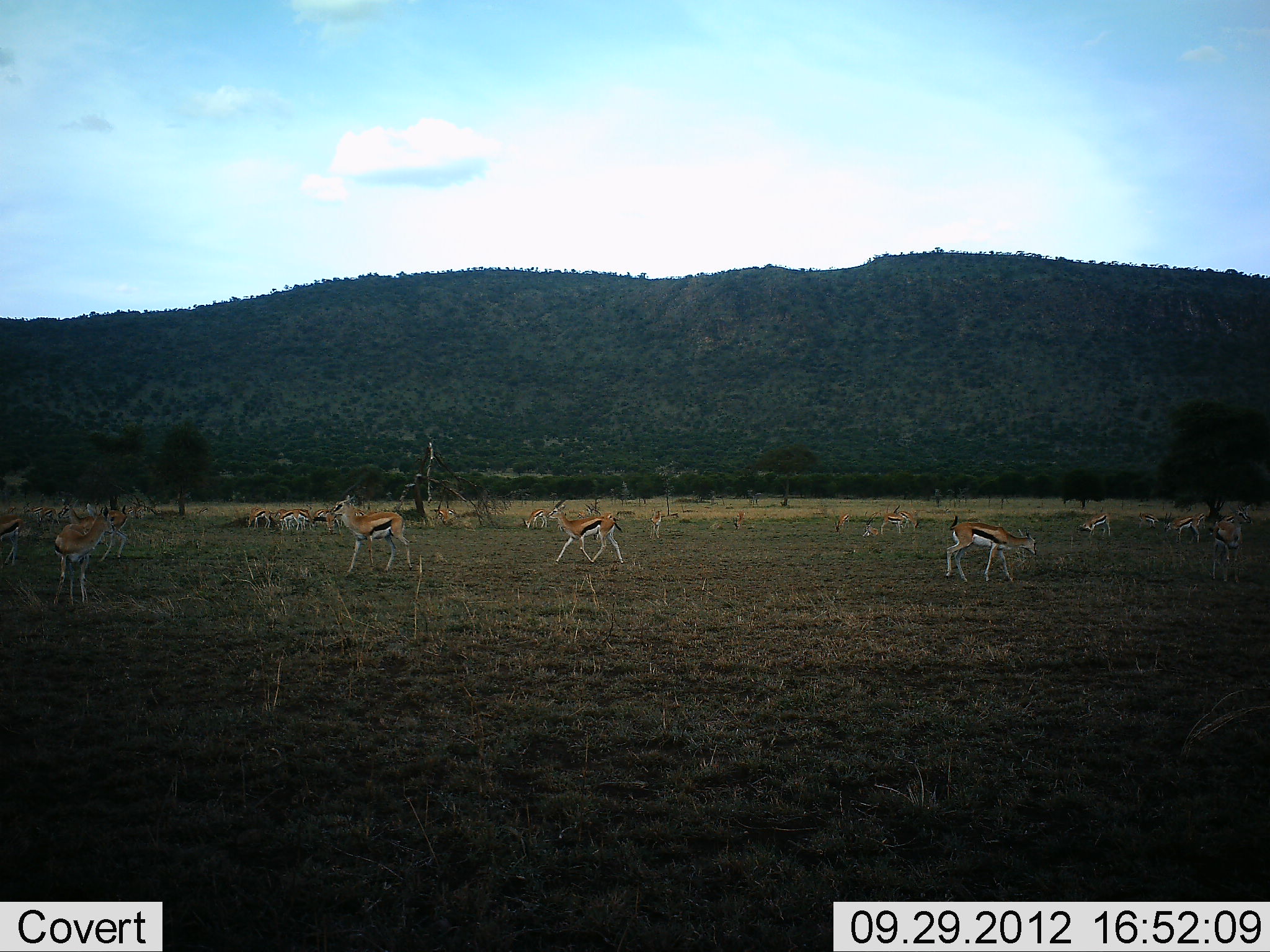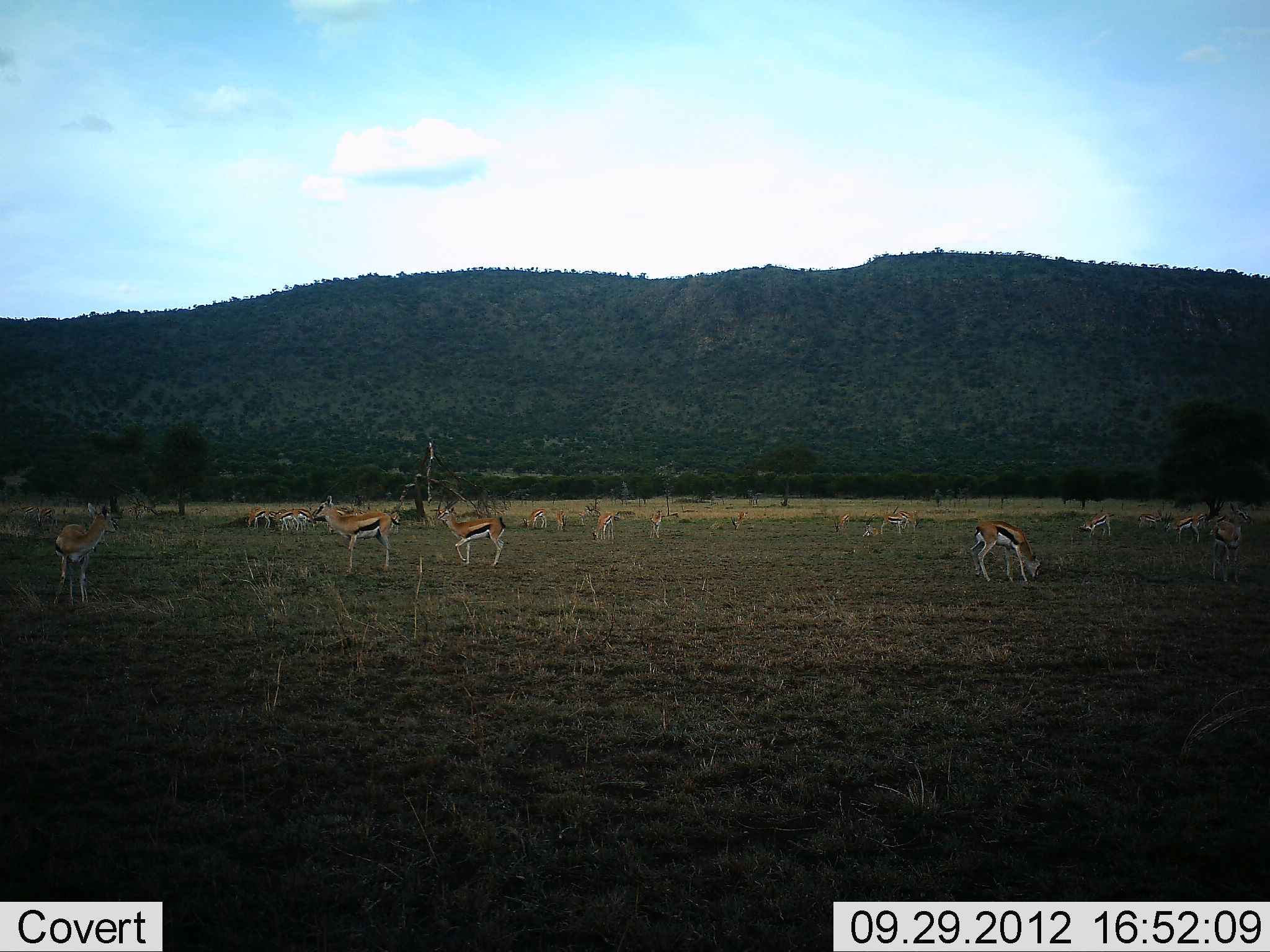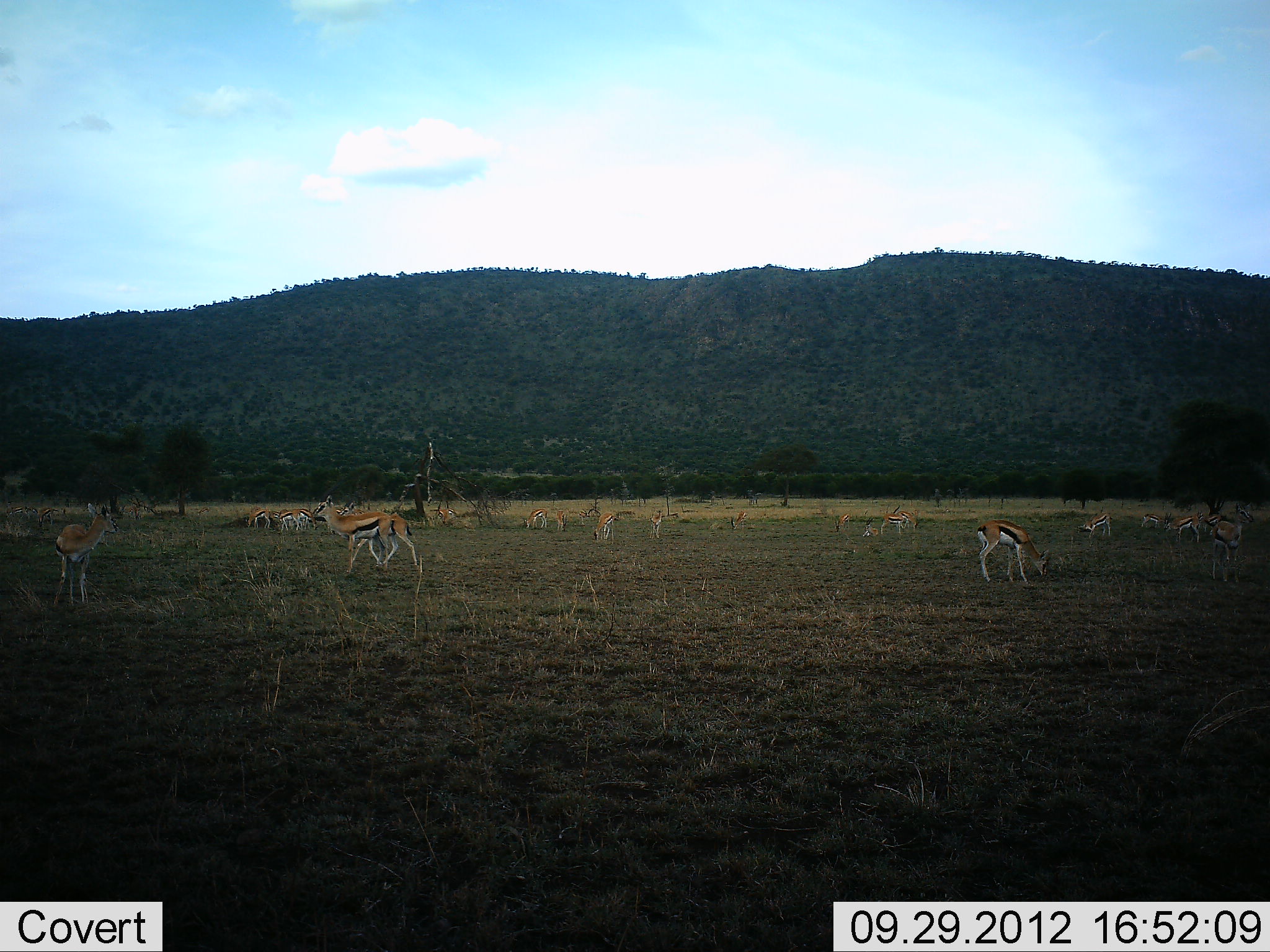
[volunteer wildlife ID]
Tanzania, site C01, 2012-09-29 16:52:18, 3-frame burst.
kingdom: Animalia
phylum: Chordata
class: Mammalia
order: Artiodactyla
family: Bovidae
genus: Eudorcas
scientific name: Eudorcas thomsonii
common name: thomson's gazelle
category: gazellethomsons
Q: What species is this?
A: Gazellethomsons (thomson's gazelle) (Eudorcas thomsonii).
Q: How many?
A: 11-50.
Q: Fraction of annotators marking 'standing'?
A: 100%.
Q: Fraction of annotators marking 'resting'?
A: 0%.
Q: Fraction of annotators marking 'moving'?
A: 60%.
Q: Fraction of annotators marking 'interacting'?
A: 0%.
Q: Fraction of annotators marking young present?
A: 0%.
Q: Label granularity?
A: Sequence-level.